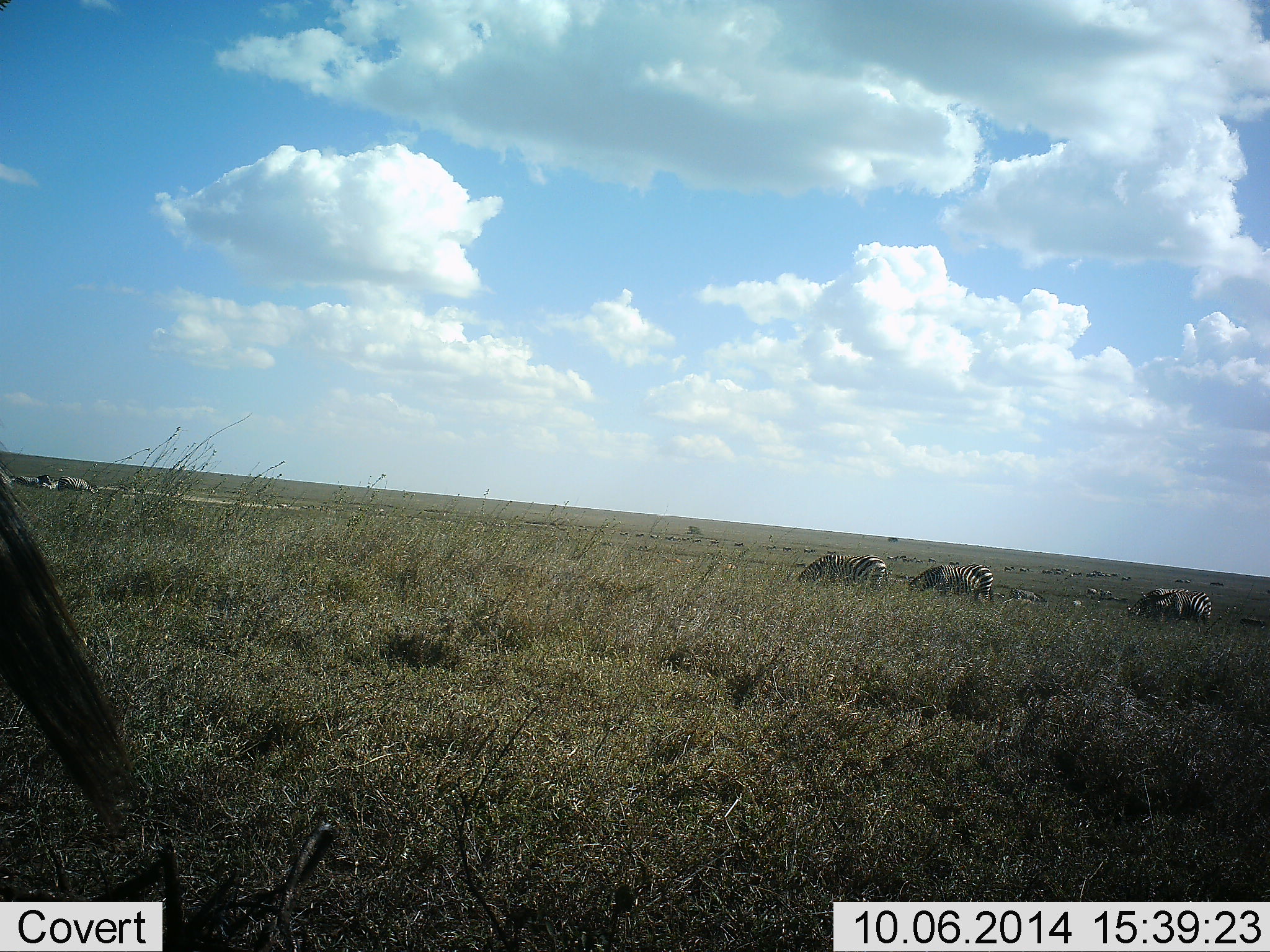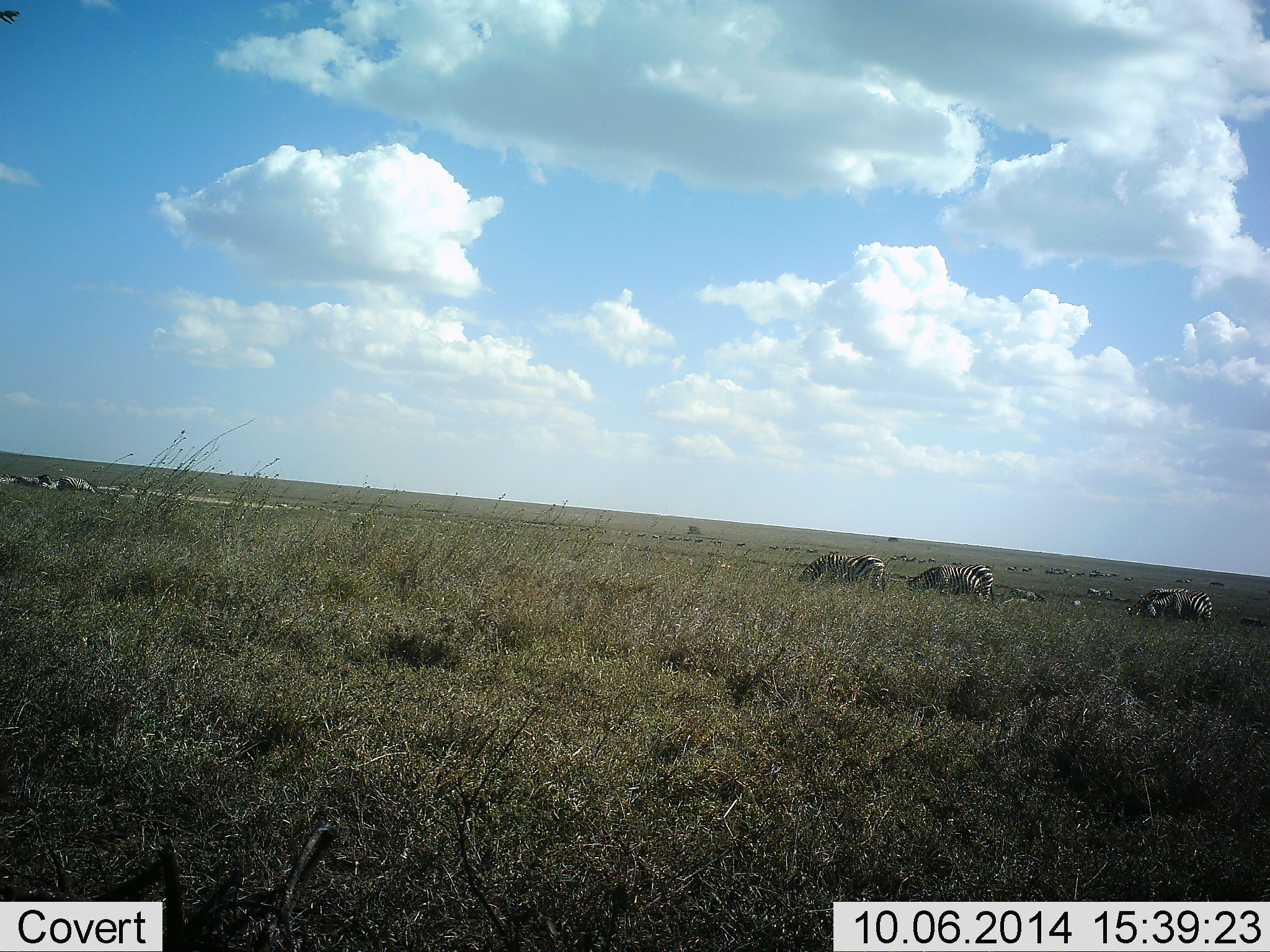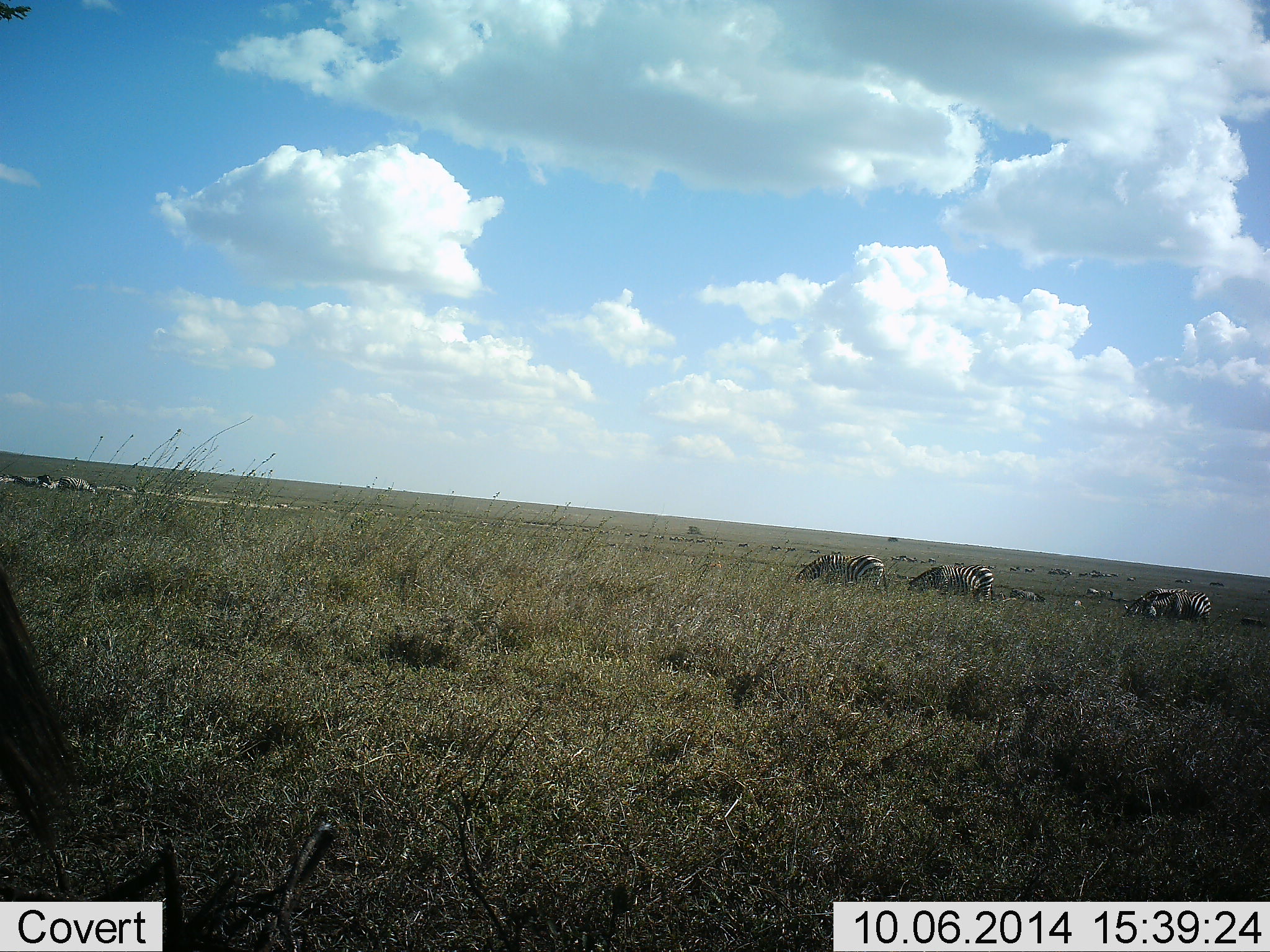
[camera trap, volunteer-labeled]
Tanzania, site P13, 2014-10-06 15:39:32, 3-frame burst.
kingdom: Animalia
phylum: Chordata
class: Mammalia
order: Perissodactyla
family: Equidae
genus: Equus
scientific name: Equus quagga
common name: plains zebra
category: zebra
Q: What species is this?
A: Zebra (plains zebra) (Equus quagga).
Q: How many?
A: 7.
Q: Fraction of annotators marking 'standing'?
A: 31%.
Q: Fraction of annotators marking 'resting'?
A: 15%.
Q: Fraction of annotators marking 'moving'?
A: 8%.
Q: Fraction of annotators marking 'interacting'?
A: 0%.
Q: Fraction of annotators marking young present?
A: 0%.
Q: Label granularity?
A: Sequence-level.